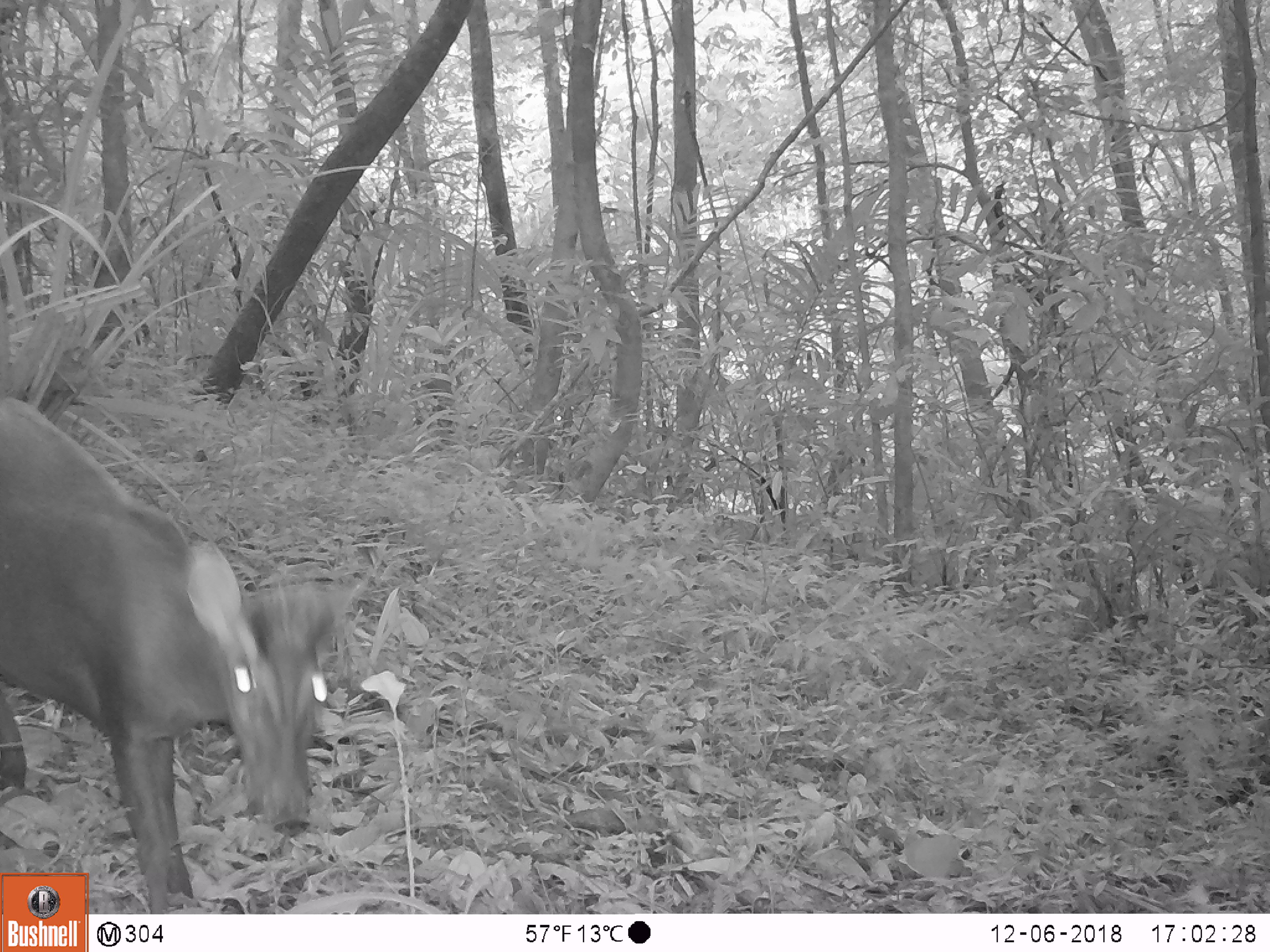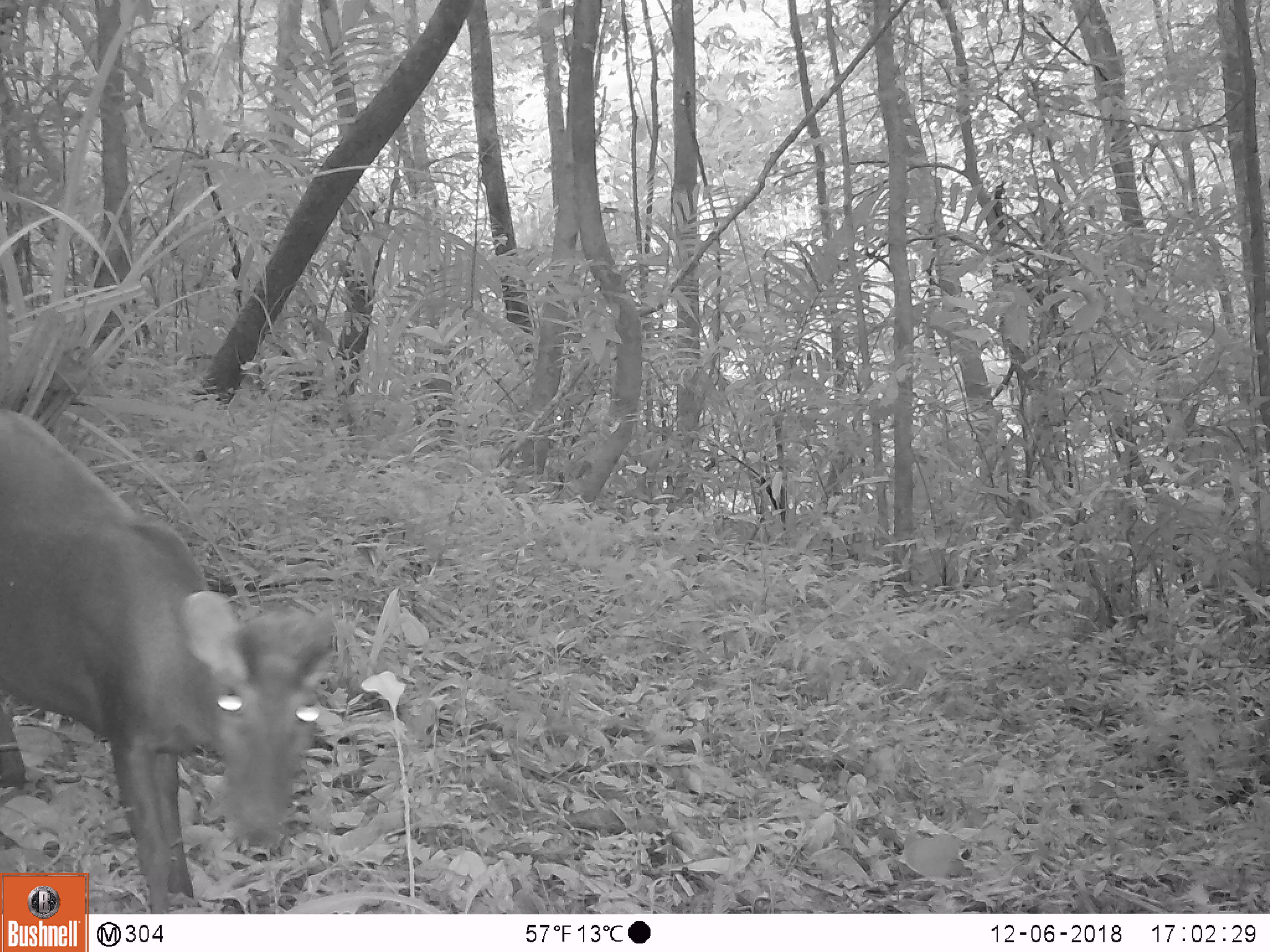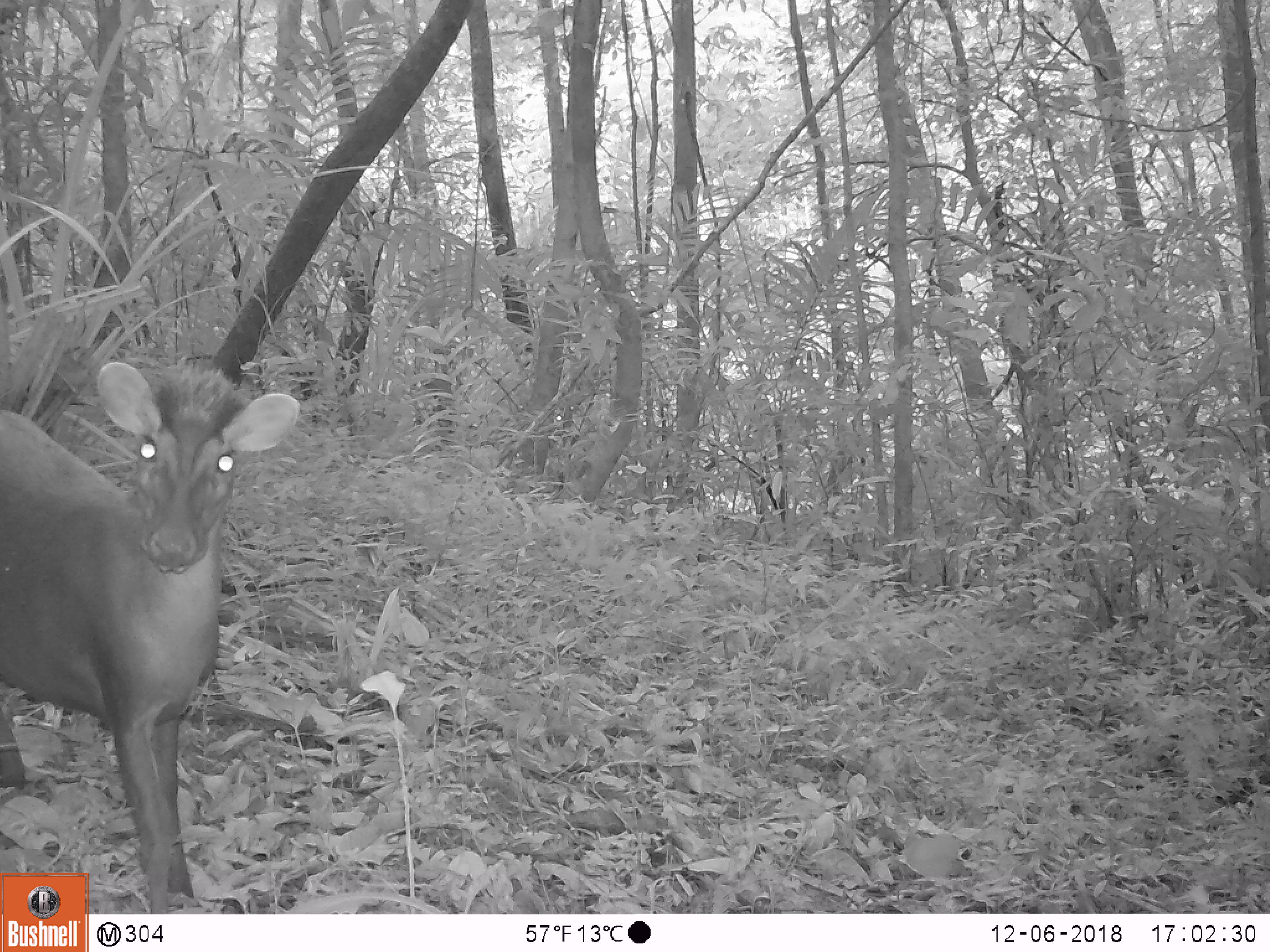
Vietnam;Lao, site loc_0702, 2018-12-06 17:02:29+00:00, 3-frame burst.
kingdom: Animalia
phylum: Chordata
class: Mammalia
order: Artiodactyla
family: Cervidae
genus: Muntiacus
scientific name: Muntiacus rooseveltorum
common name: roosevelt's muntjac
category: roosevelts muntjac group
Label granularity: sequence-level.